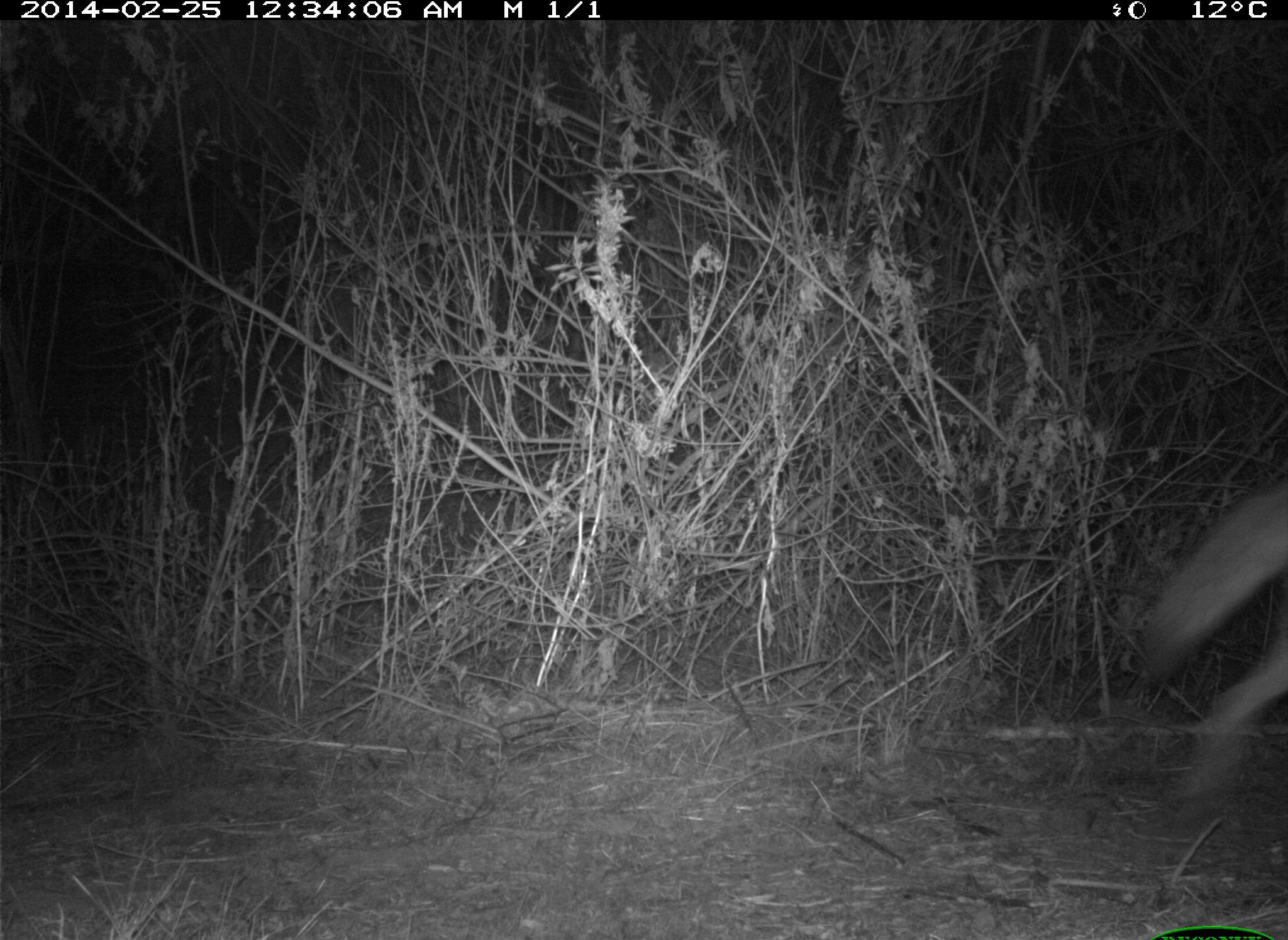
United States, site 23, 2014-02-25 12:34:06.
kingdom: Animalia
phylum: Chordata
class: Mammalia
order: Carnivora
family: Canidae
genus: Canis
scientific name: Canis latrans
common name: coyote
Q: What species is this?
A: Coyote (Canis latrans).